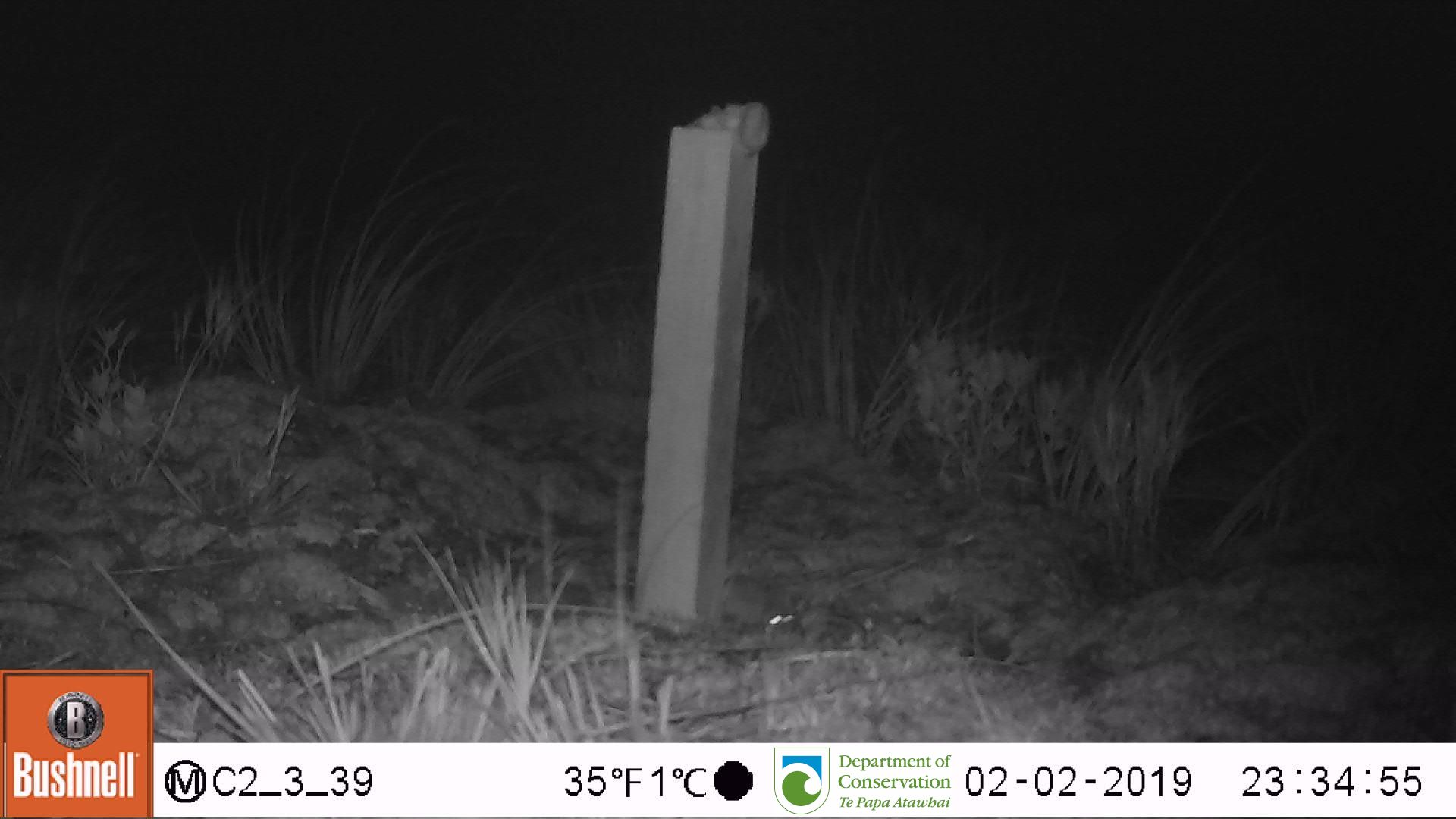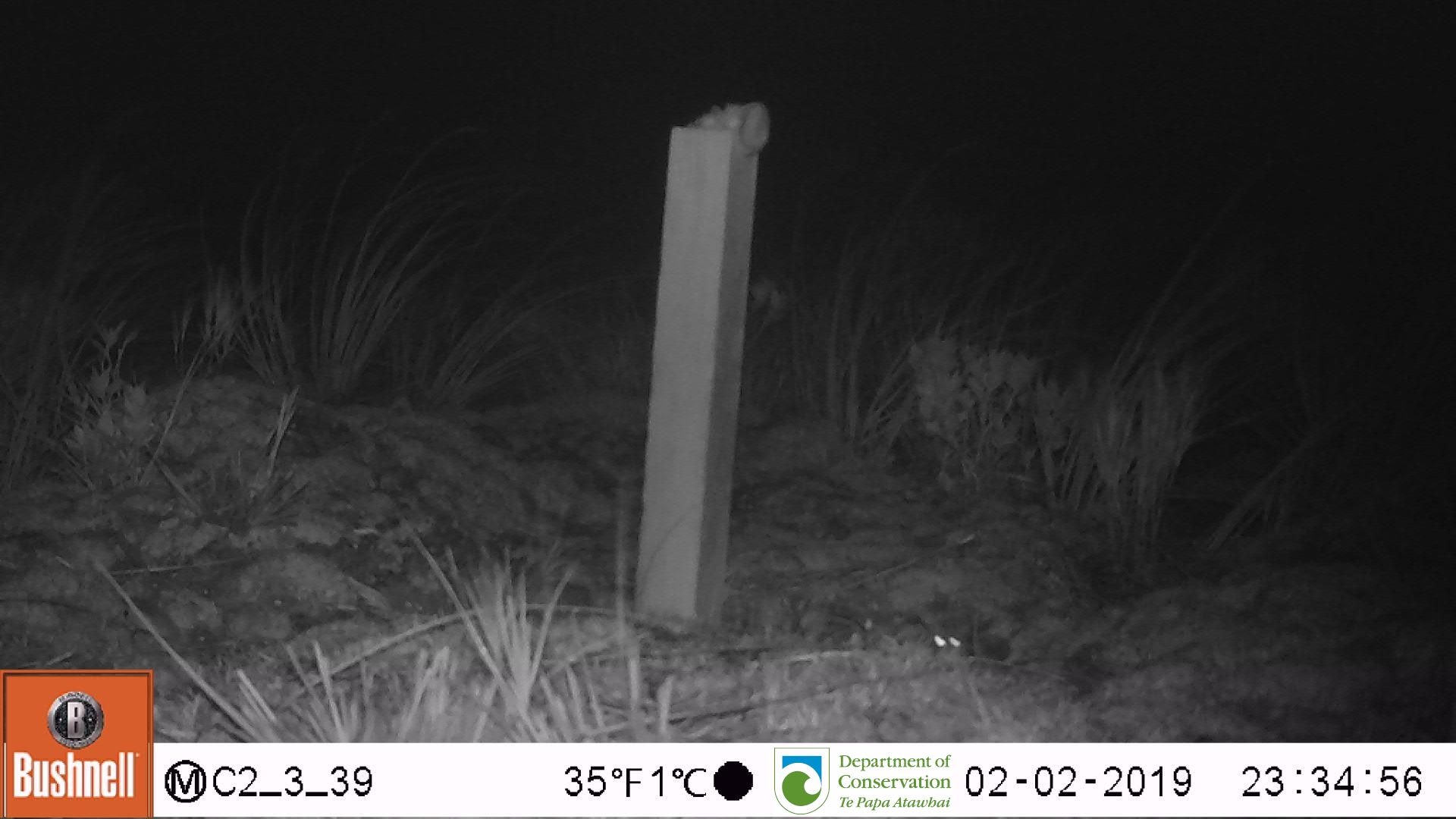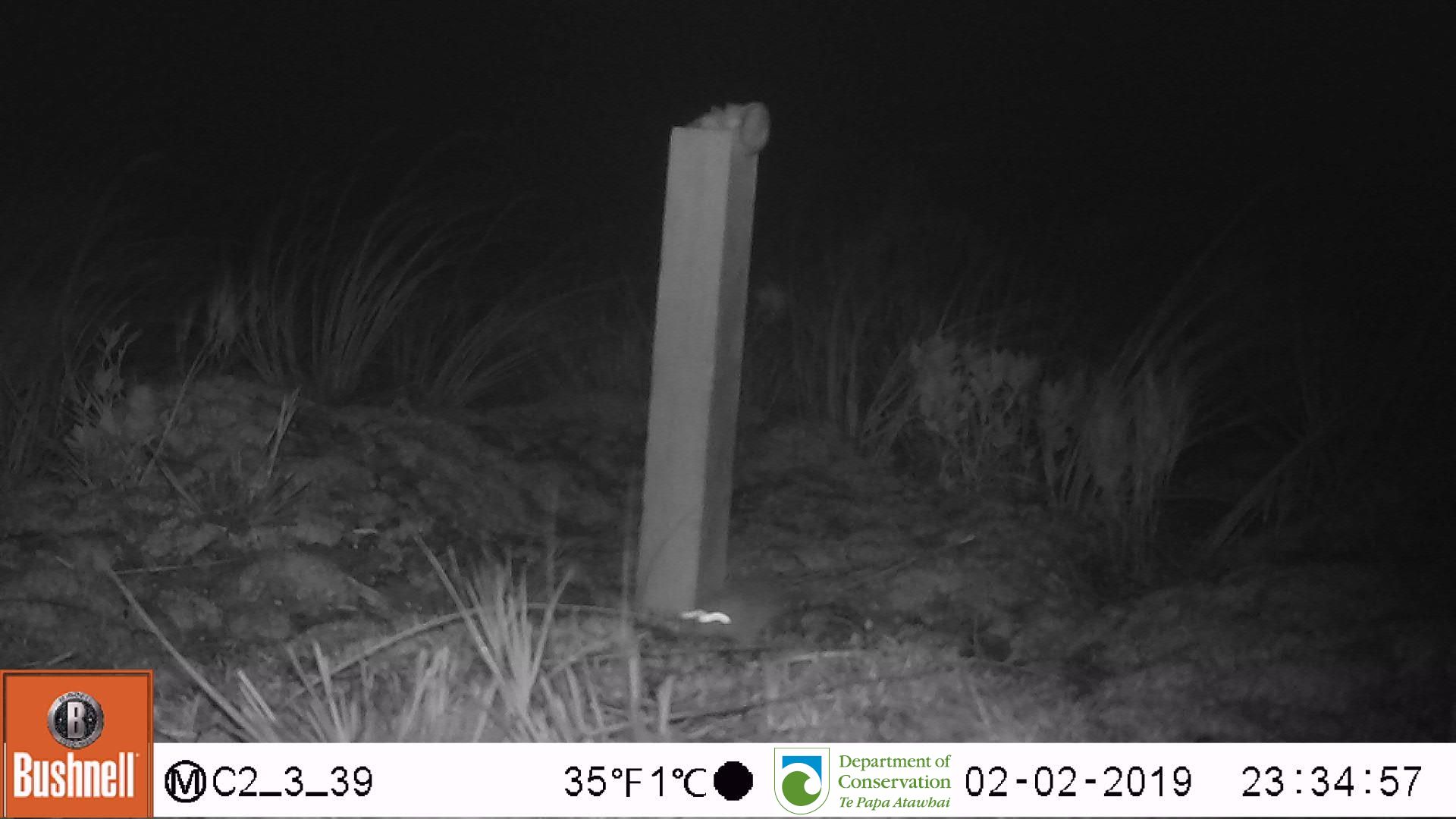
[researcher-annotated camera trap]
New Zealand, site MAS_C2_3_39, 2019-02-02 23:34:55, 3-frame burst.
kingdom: Animalia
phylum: Chordata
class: Mammalia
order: Rodentia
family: Muridae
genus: Mus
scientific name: Mus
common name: mouse